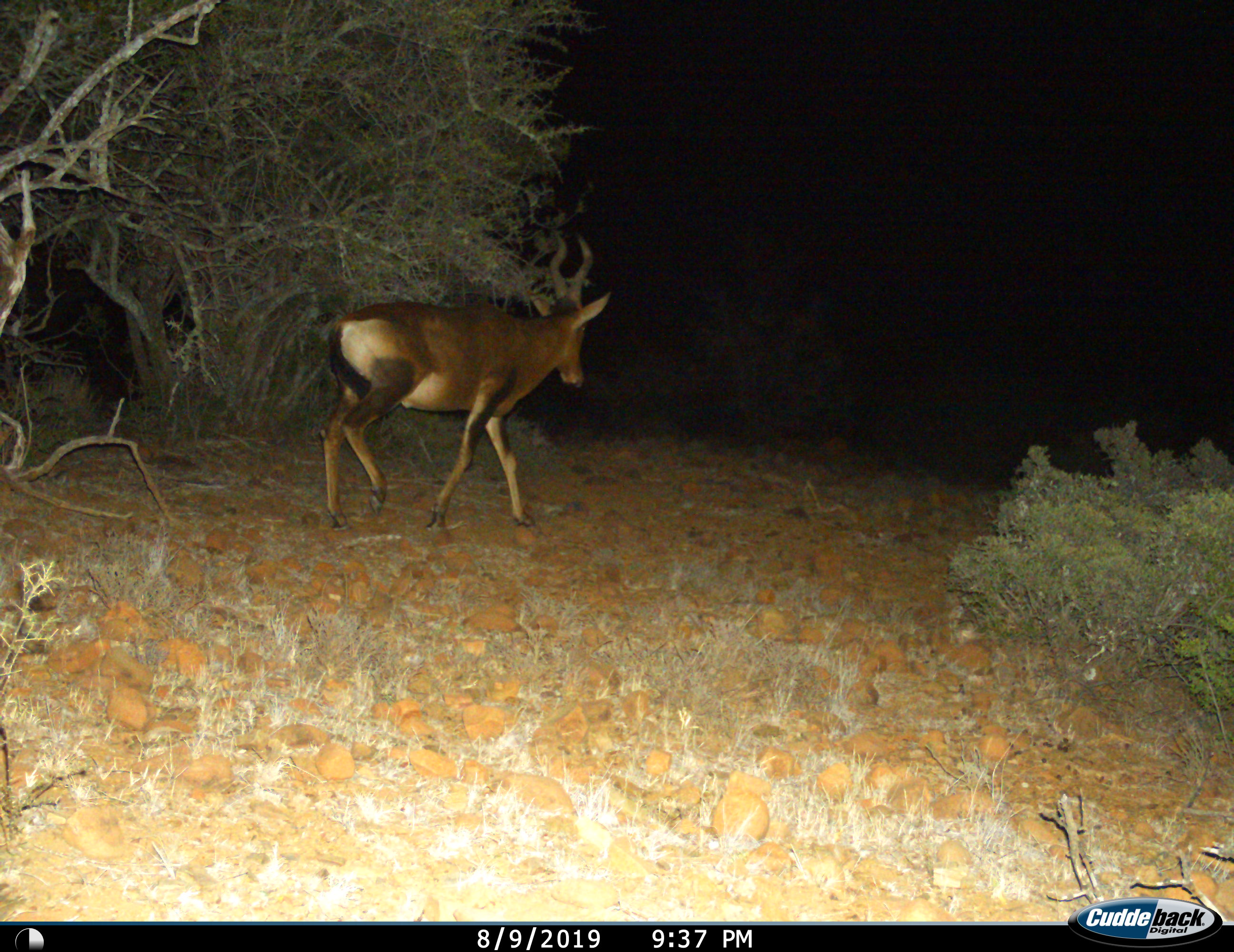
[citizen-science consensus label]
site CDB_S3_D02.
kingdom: Animalia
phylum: Chordata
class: Mammalia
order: Artiodactyla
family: Bovidae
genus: Alcelaphus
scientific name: Alcelaphus buselaphus caama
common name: red hartebeest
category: hartebeestred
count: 1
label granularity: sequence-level